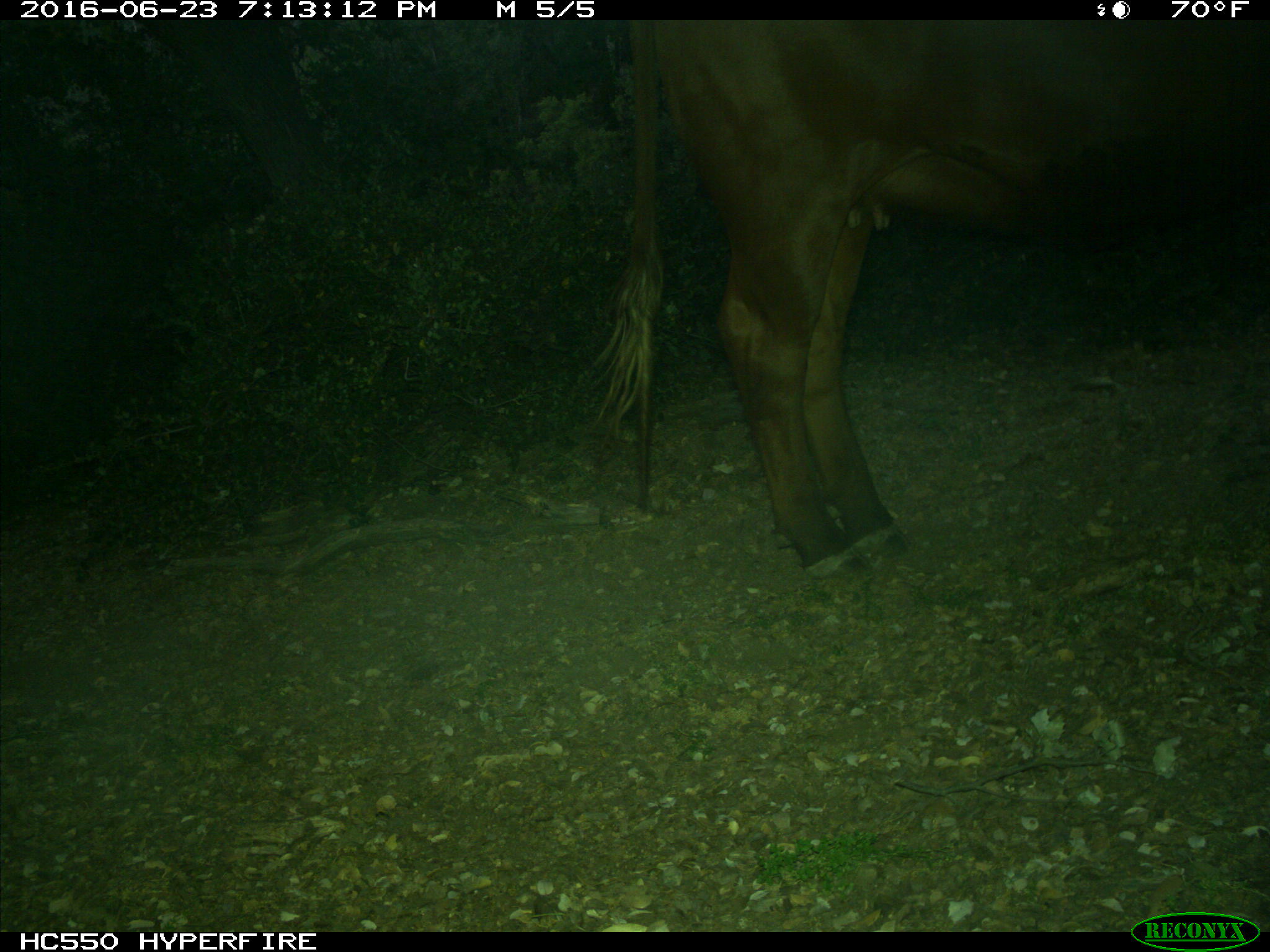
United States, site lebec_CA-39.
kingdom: Animalia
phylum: Chordata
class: Mammalia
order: Artiodactyla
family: Bovidae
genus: Bos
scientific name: Bos taurus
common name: domestic cow